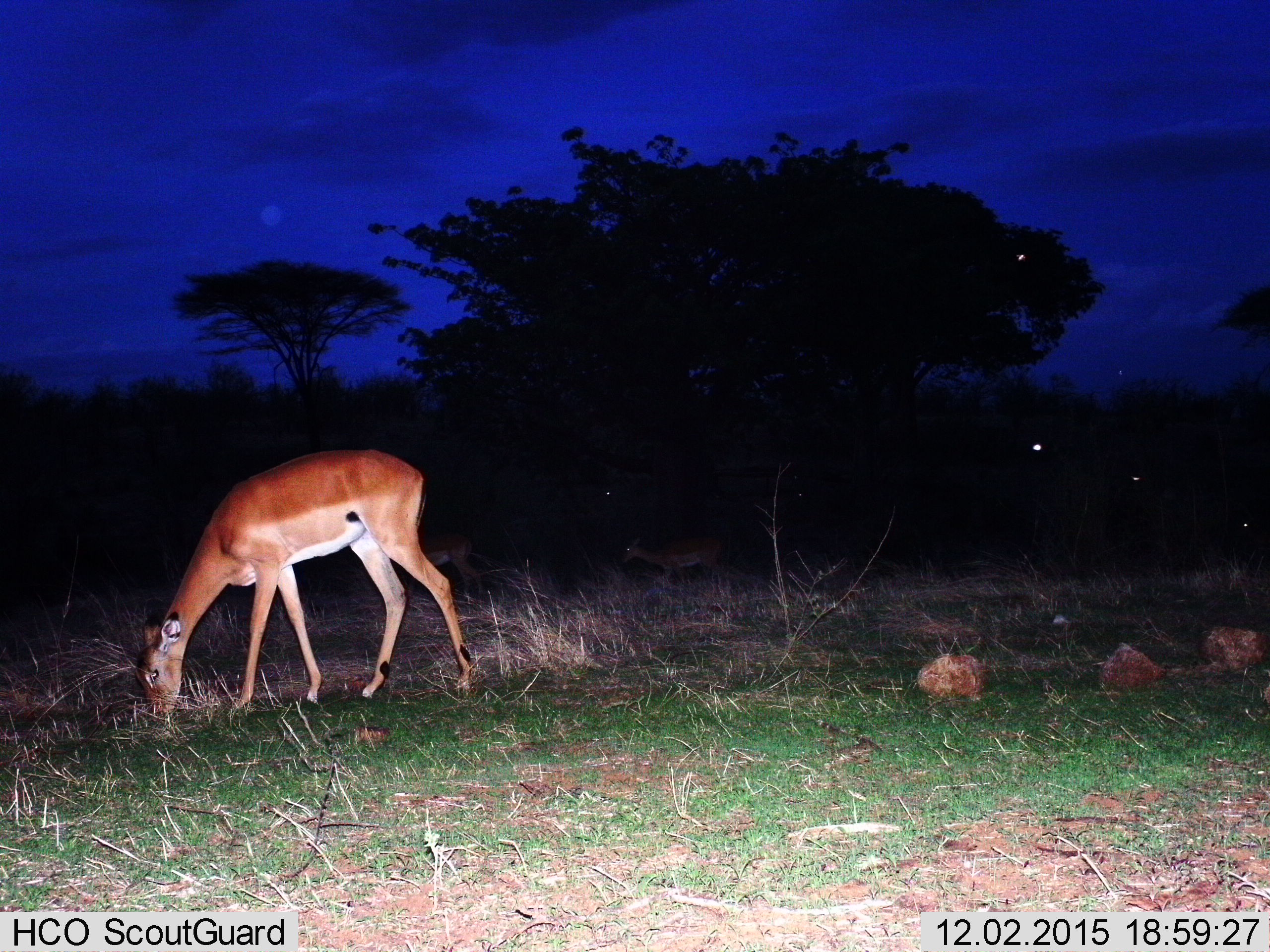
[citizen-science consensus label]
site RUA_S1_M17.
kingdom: Animalia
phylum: Chordata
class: Mammalia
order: Artiodactyla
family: Bovidae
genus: Aepyceros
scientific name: Aepyceros melampus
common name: impala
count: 3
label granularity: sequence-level